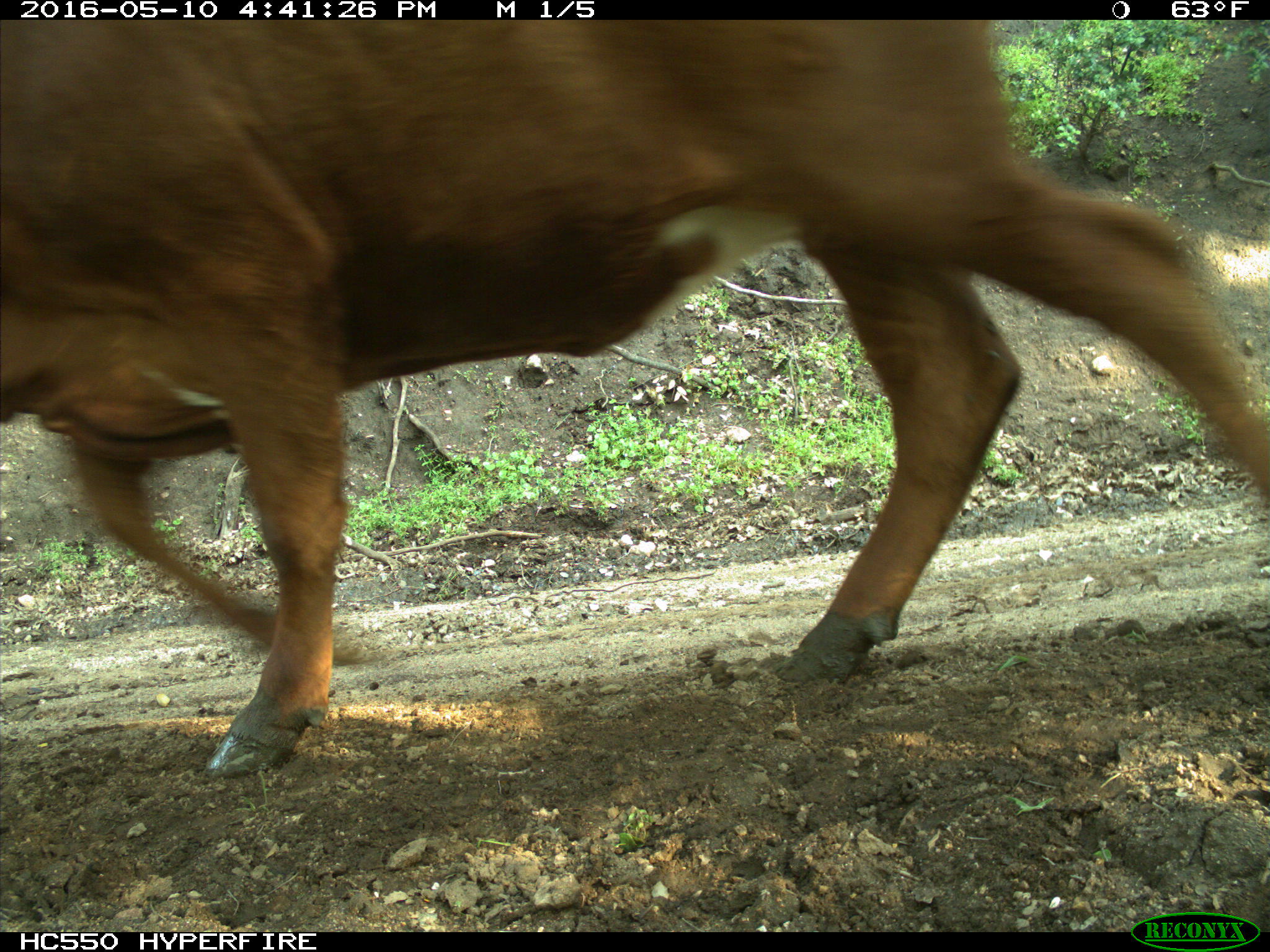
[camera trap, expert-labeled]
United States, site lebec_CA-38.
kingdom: Animalia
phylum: Chordata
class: Mammalia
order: Artiodactyla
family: Bovidae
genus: Bos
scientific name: Bos taurus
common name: domestic cow